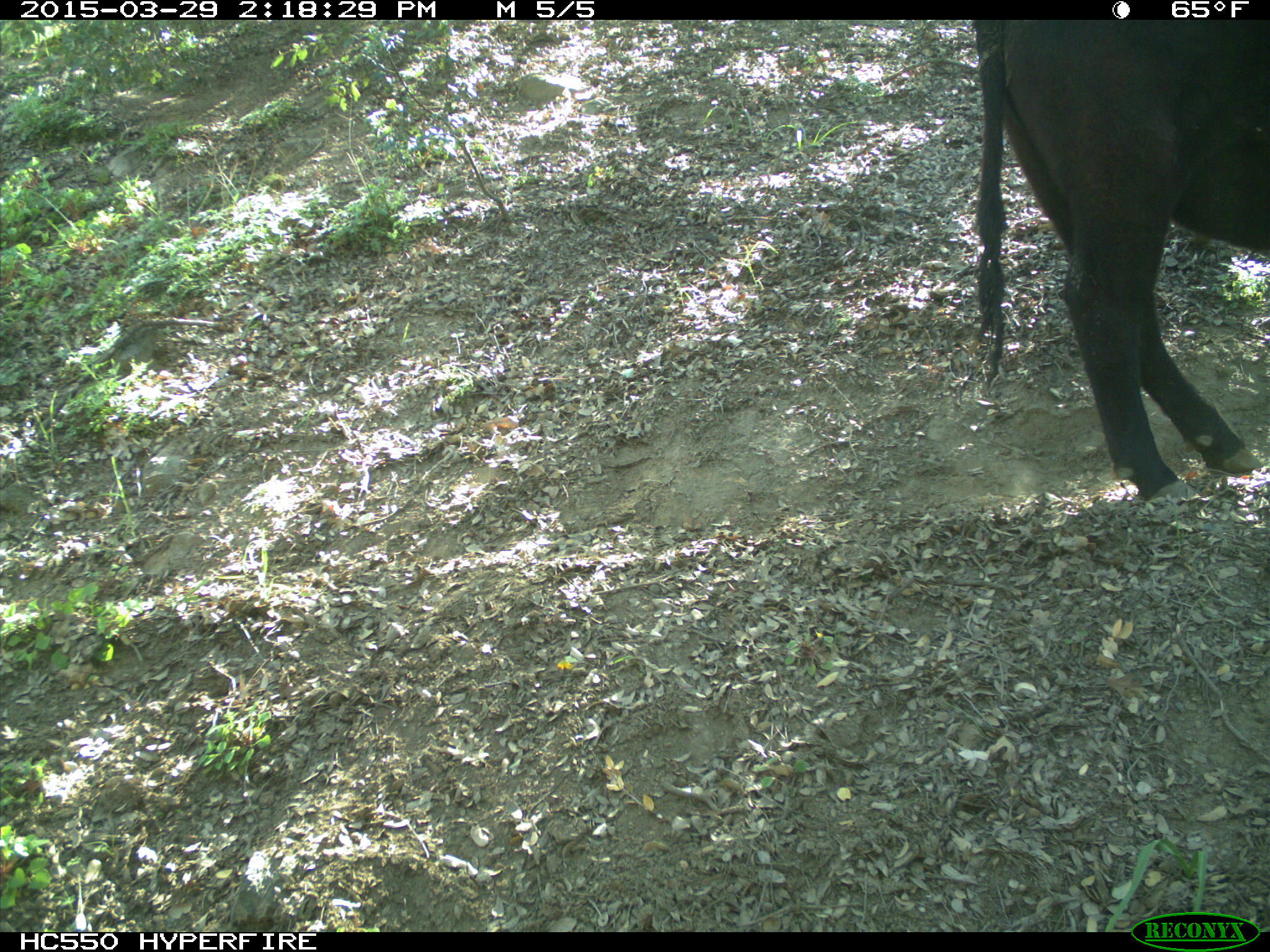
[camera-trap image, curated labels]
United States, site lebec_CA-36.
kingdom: Animalia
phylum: Chordata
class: Mammalia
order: Artiodactyla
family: Bovidae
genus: Bos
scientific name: Bos taurus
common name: domestic cow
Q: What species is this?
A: Bos taurus (domestic cow).